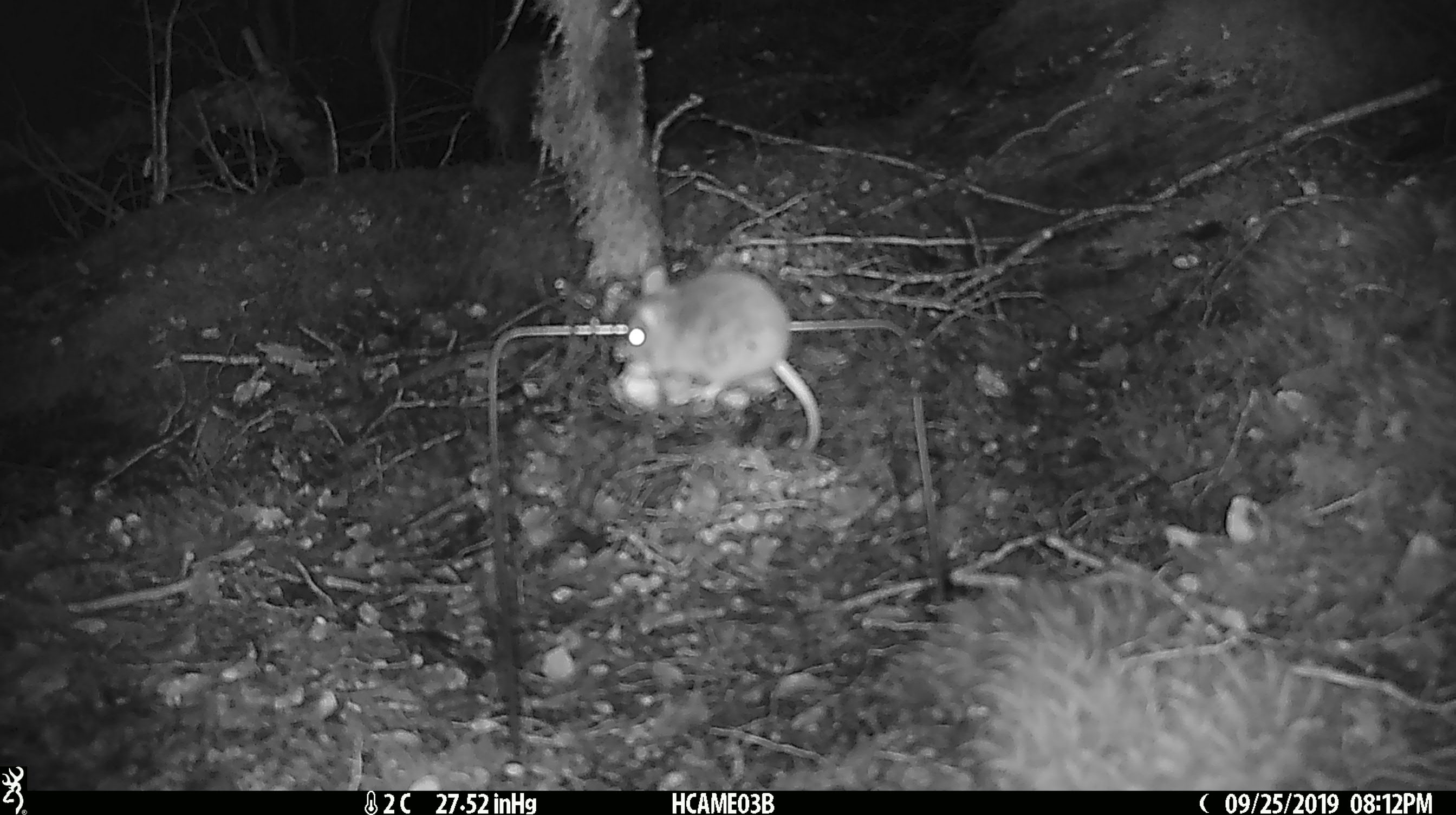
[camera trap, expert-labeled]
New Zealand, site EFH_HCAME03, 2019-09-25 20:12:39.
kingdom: Animalia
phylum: Chordata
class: Mammalia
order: Rodentia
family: Muridae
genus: Mus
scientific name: Mus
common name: mouse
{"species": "mouse (Mus)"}